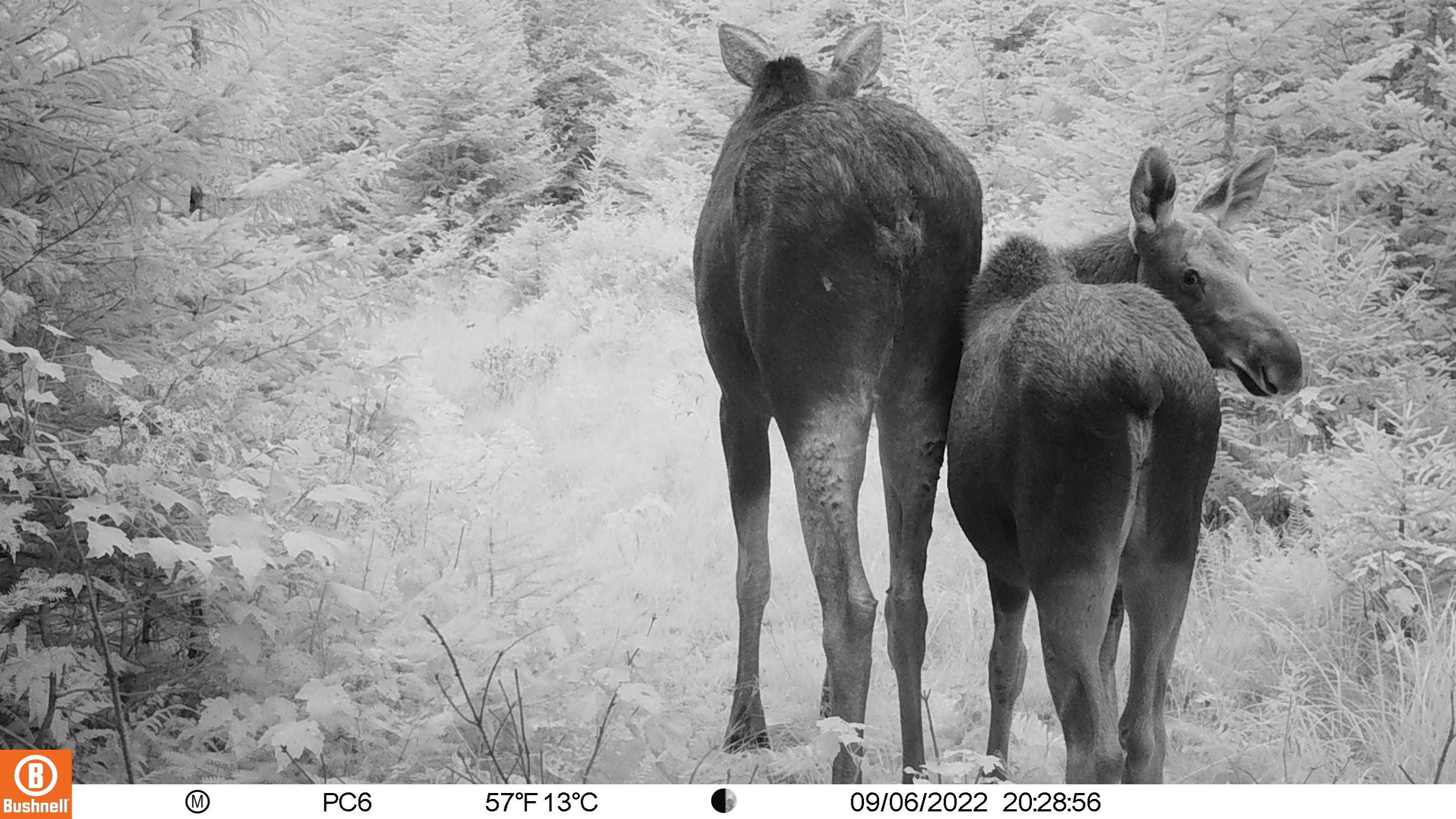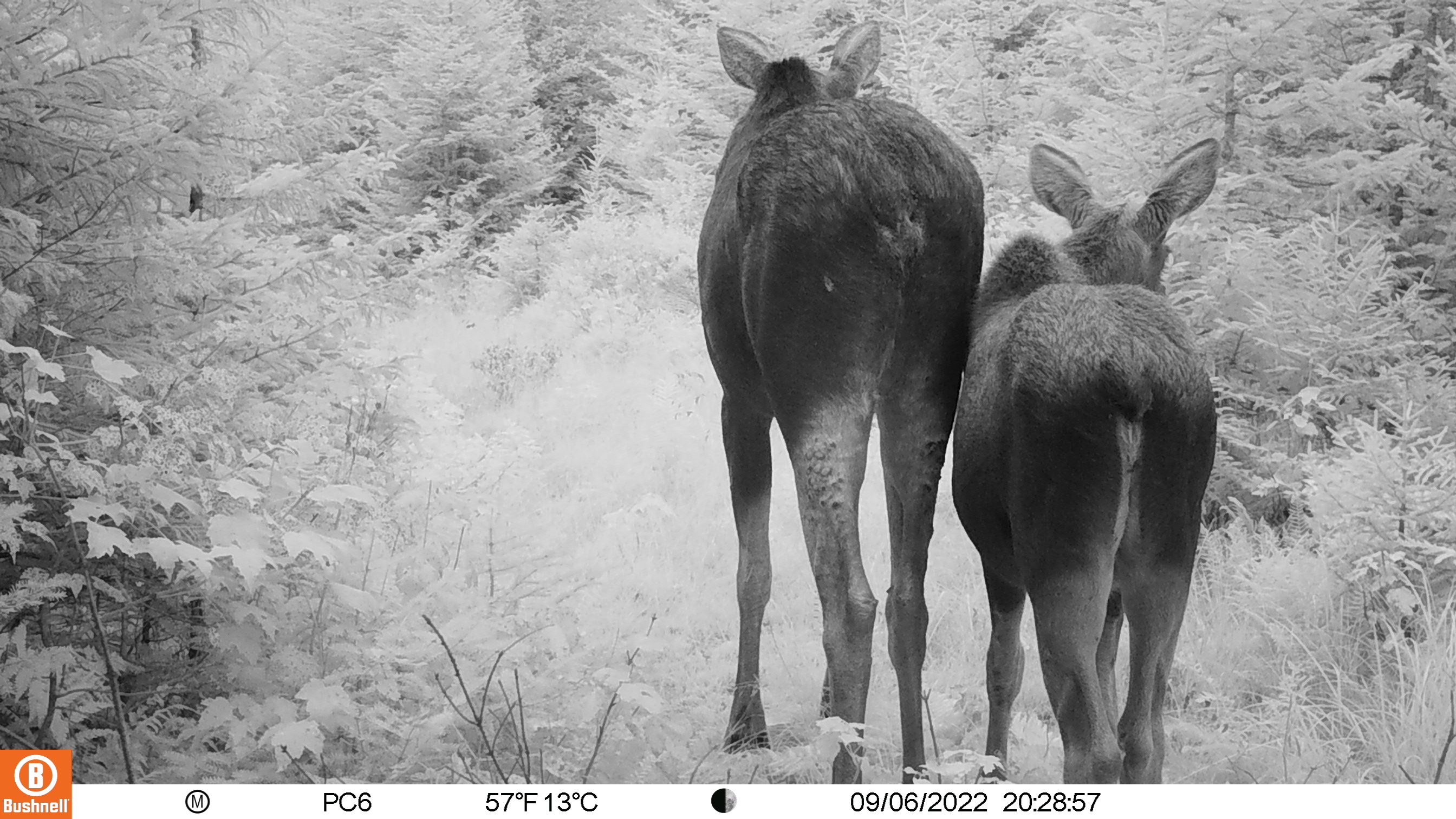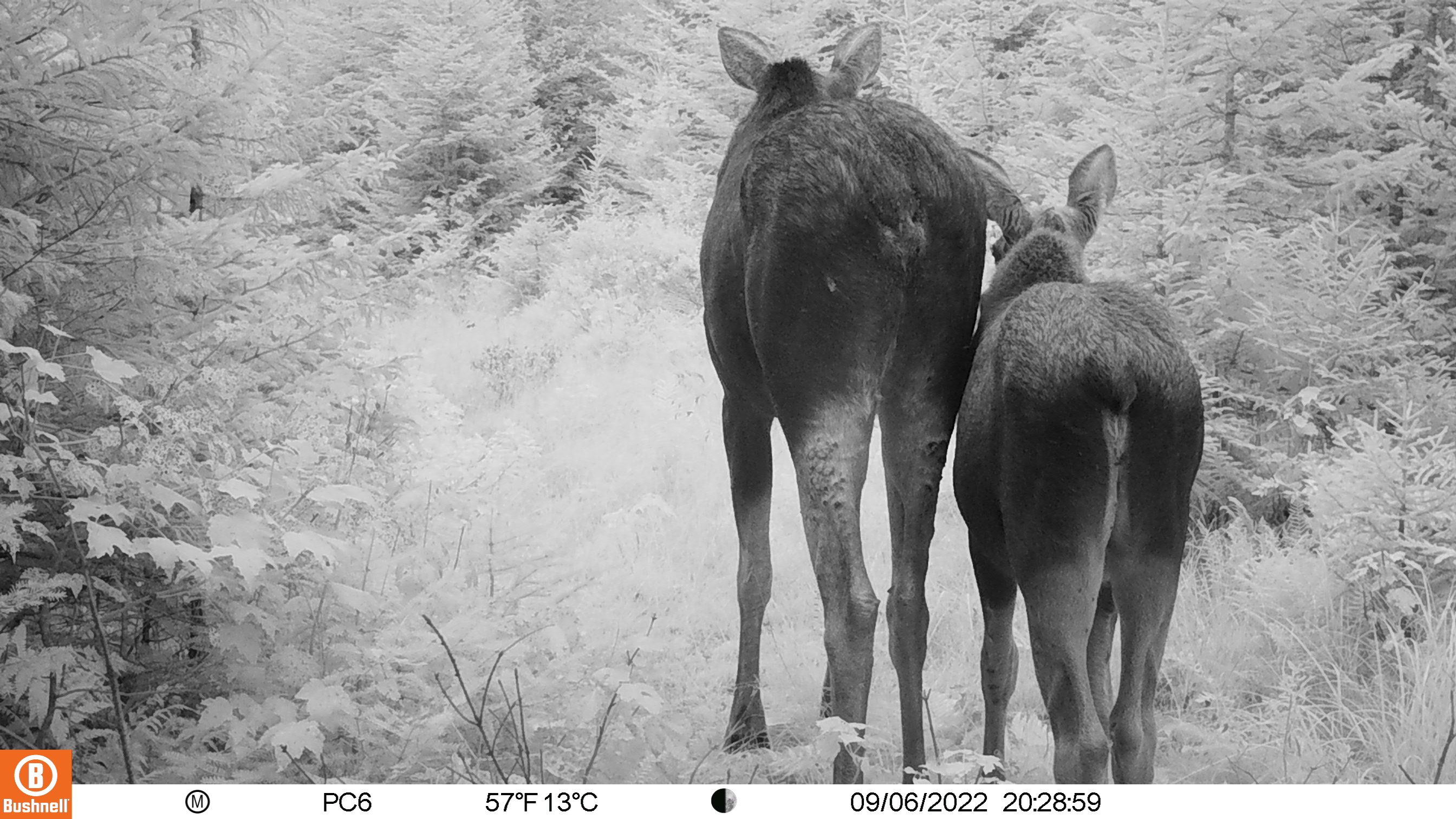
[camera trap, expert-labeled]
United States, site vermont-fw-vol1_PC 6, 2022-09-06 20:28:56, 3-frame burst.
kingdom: Animalia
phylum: Chordata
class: Mammalia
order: Artiodactyla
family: Cervidae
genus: Alces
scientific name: Alces alces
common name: moose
Moose (Alces alces).